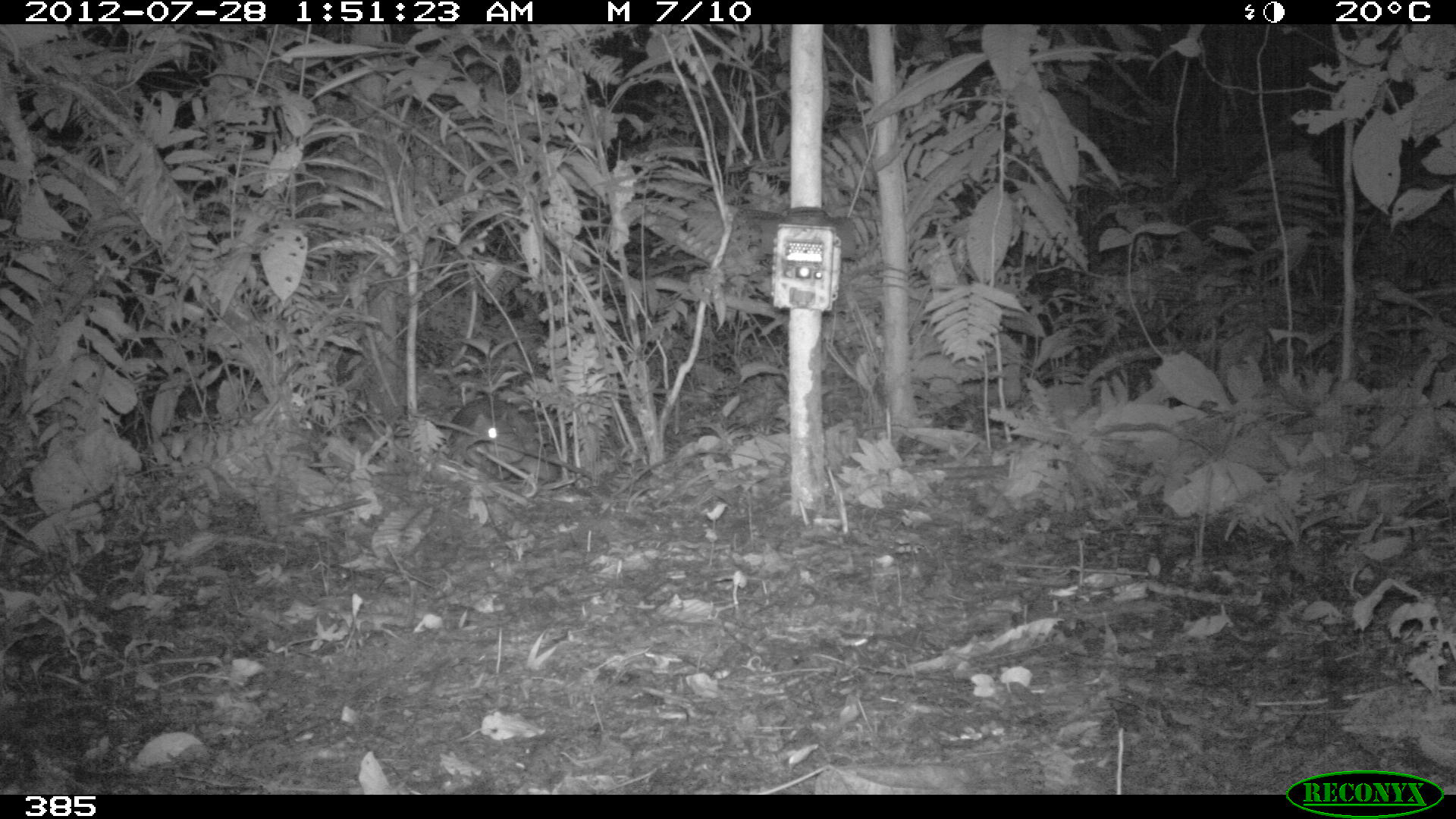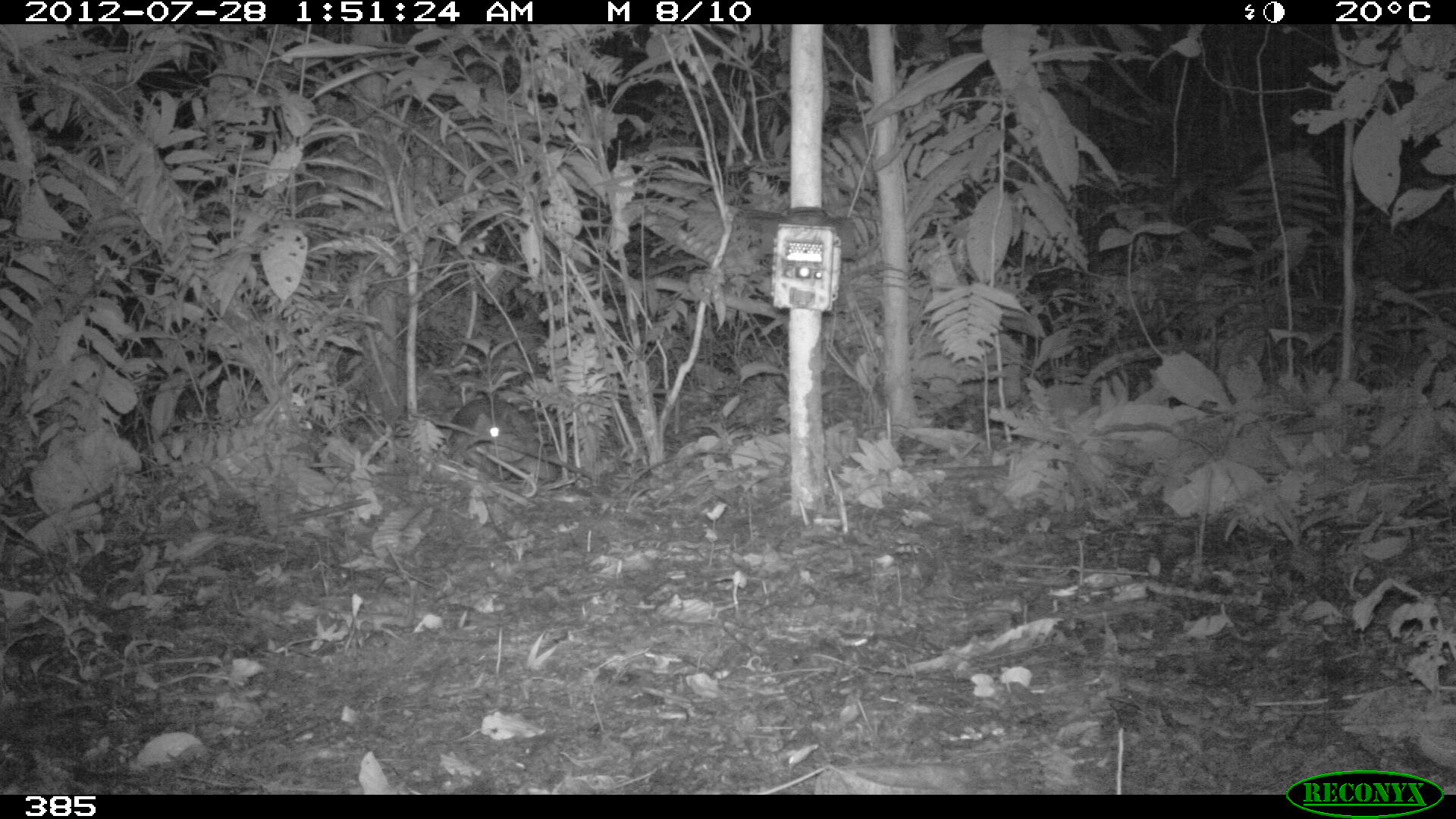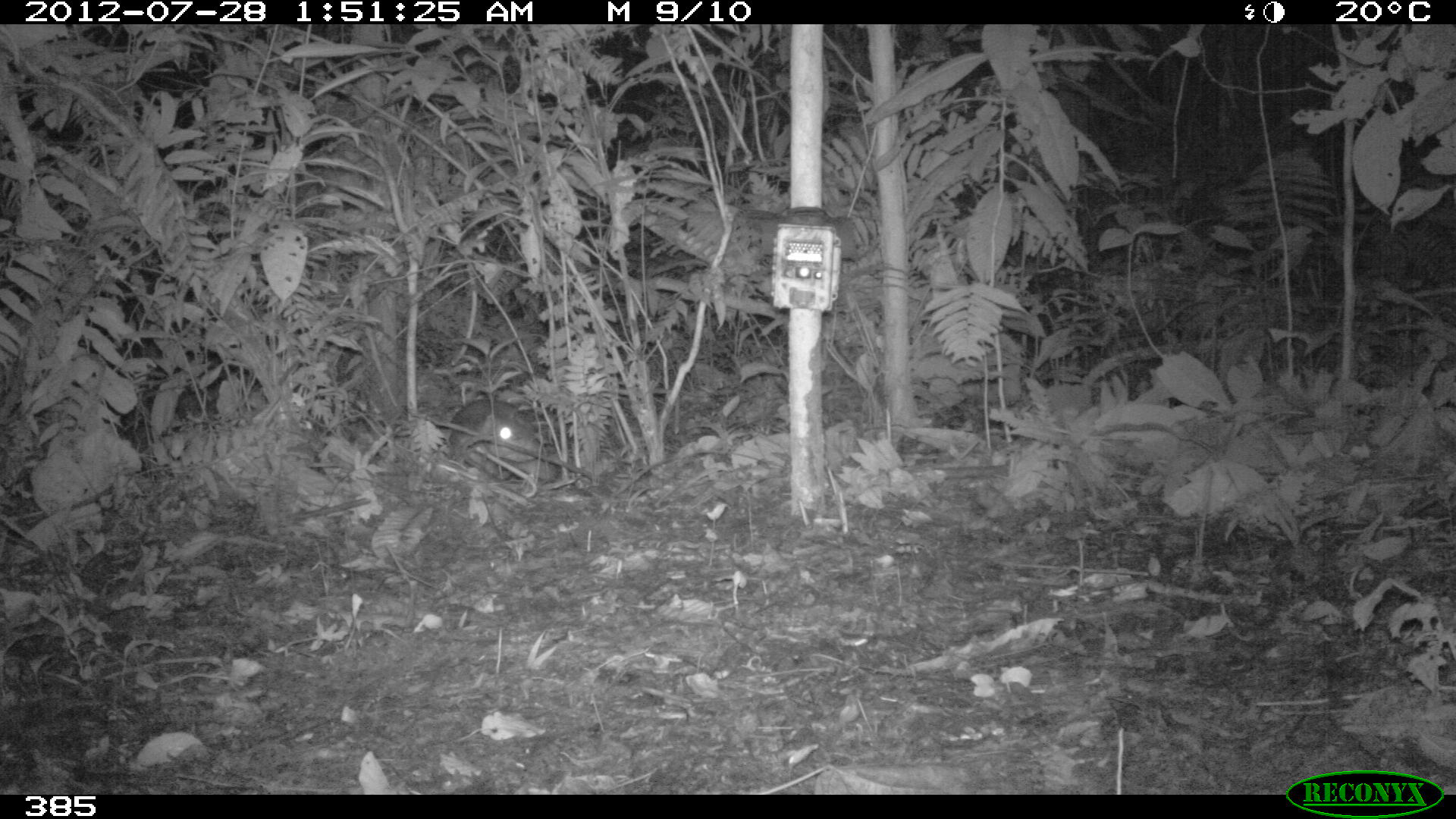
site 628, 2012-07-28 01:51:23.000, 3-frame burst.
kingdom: Animalia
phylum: Chordata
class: Mammalia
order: Rodentia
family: Cuniculidae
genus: Cuniculus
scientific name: Cuniculus paca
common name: spotted paca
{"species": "Cuniculus paca (spotted paca)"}